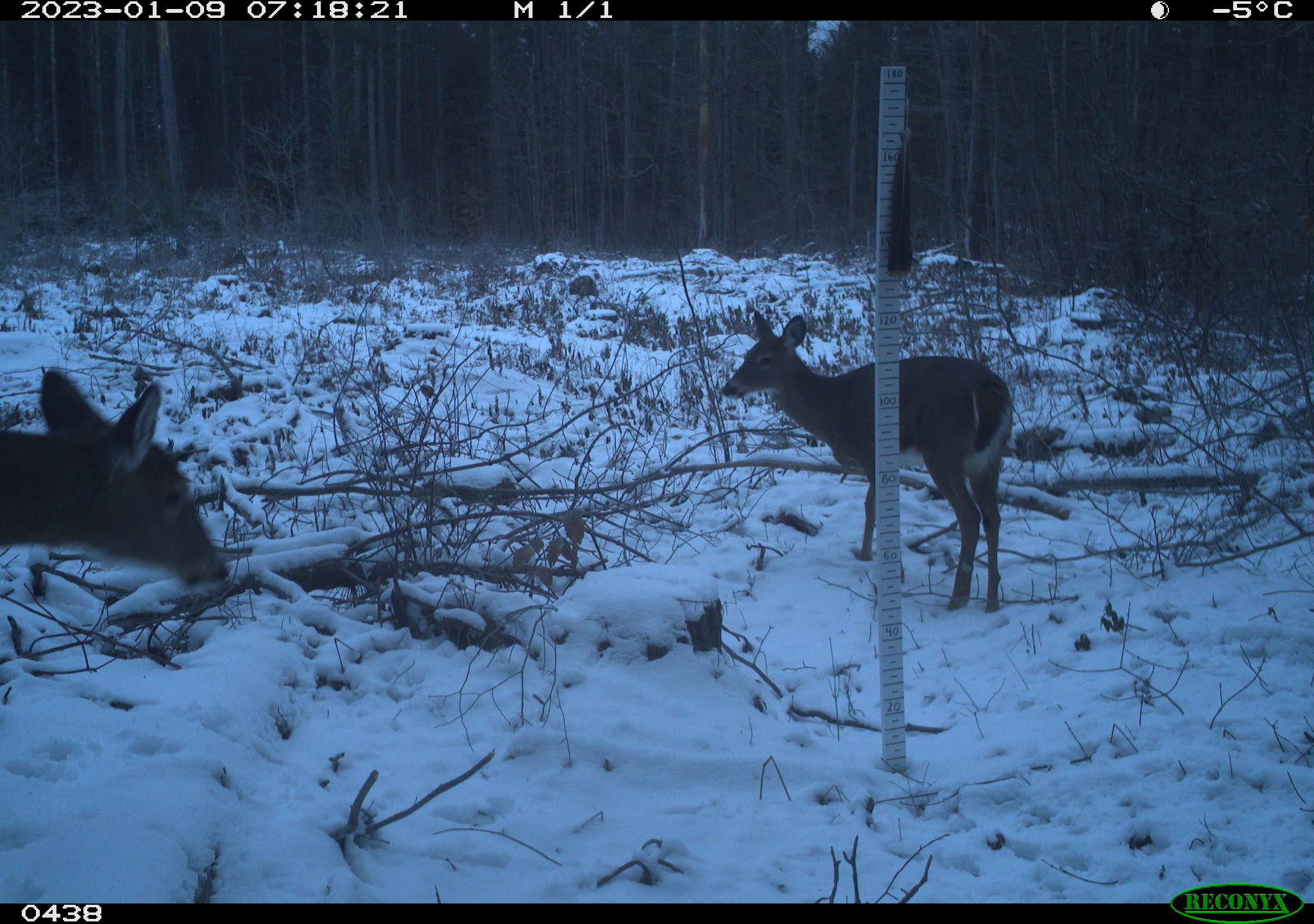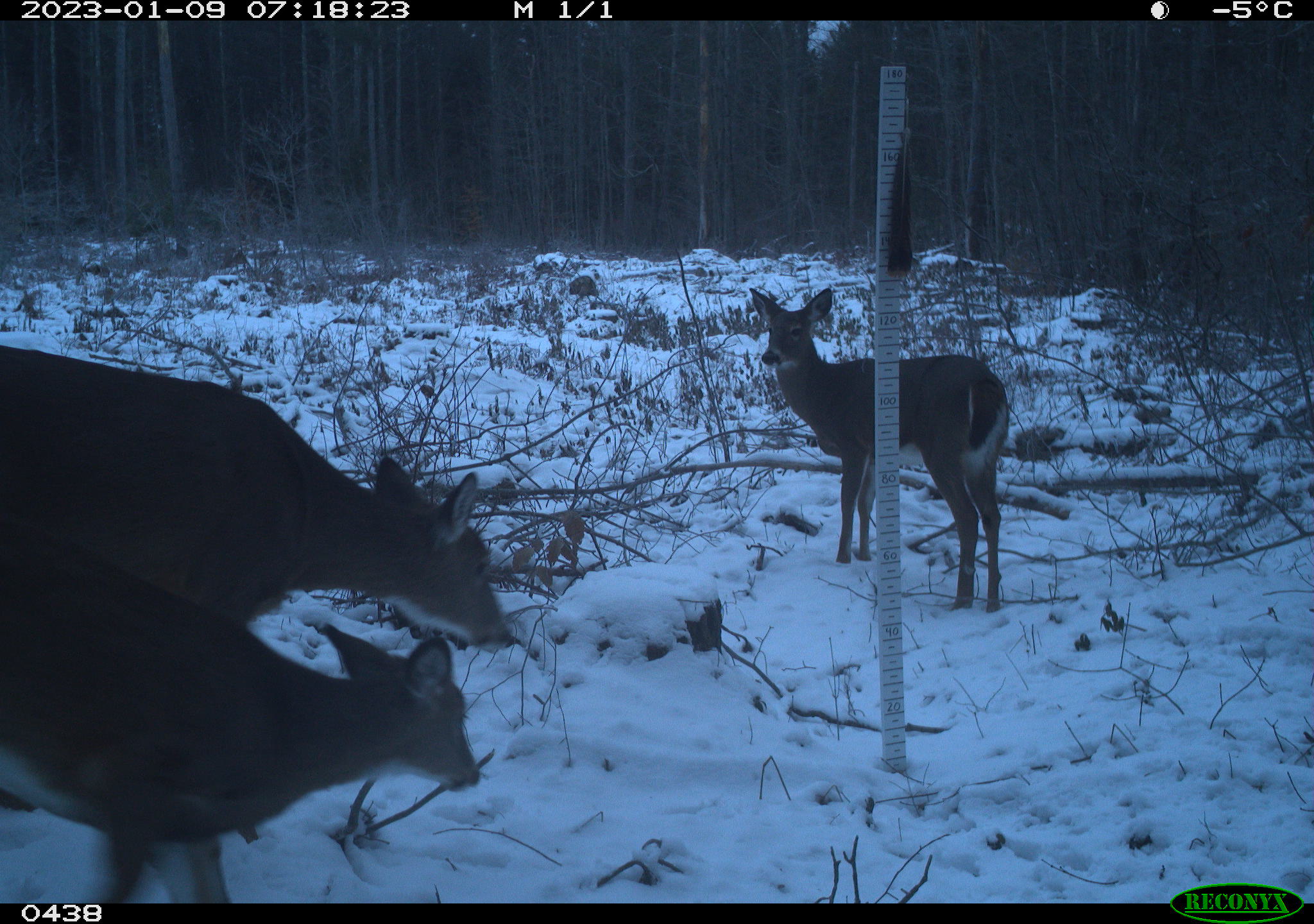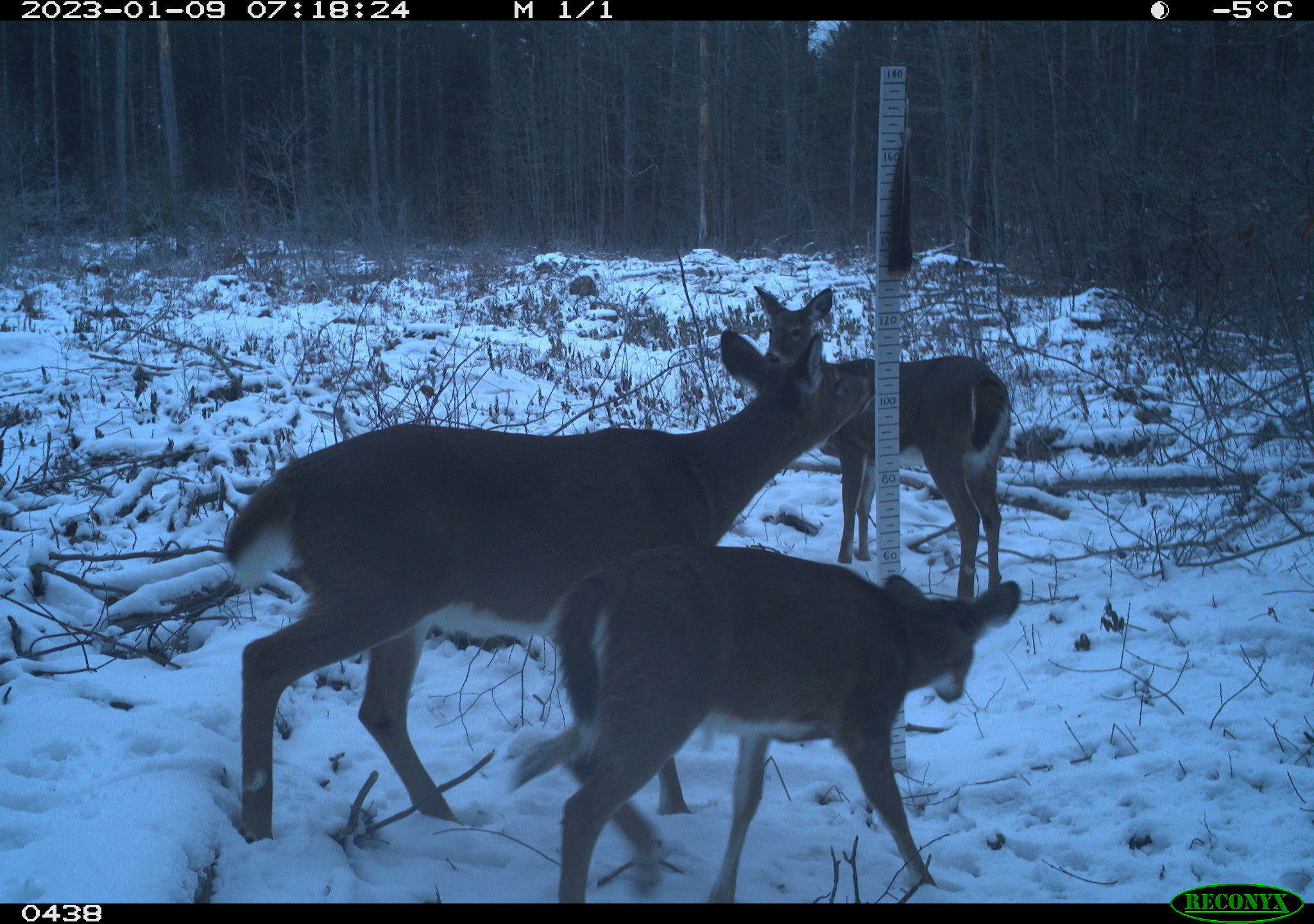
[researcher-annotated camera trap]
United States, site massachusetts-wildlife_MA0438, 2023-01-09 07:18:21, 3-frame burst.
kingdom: Animalia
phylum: Chordata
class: Mammalia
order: Artiodactyla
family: Cervidae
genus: Odocoileus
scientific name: Odocoileus virginianus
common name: white-tailed deer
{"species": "white-tailed deer (Odocoileus virginianus)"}